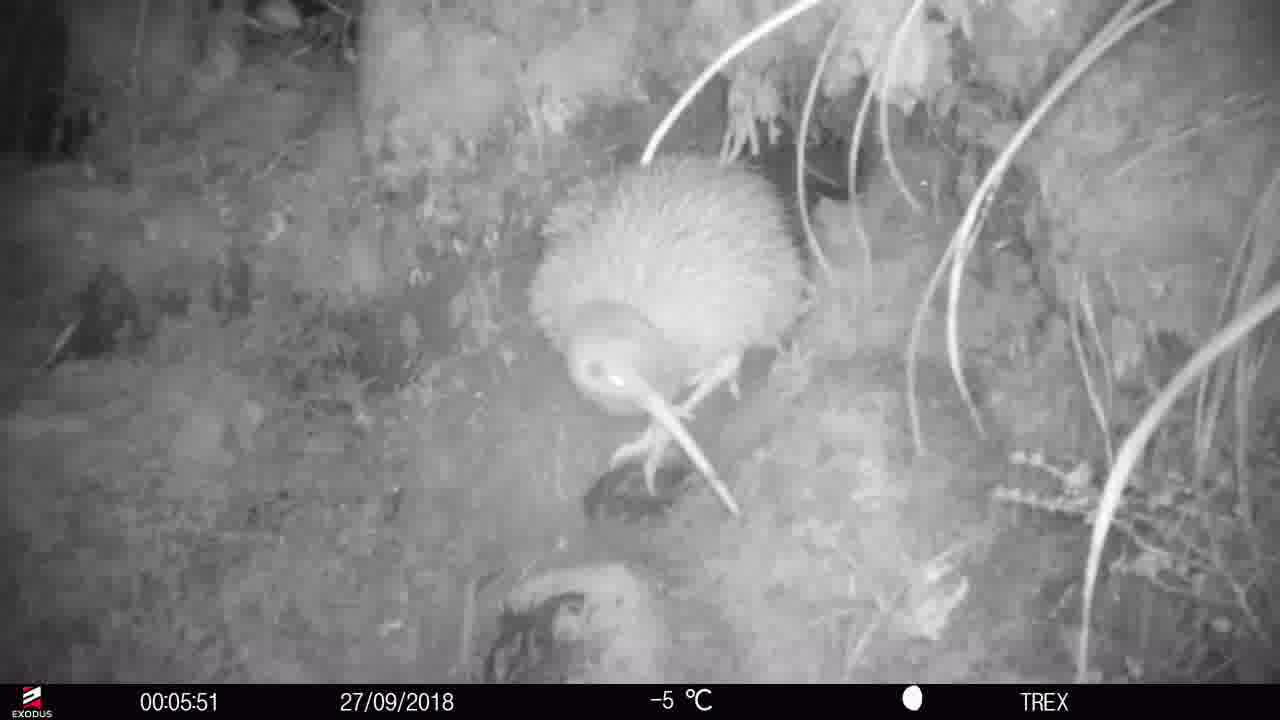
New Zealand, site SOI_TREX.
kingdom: Animalia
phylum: Chordata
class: Aves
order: Apterygiformes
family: Apterygidae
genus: Apteryx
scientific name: Apteryx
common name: kiwi